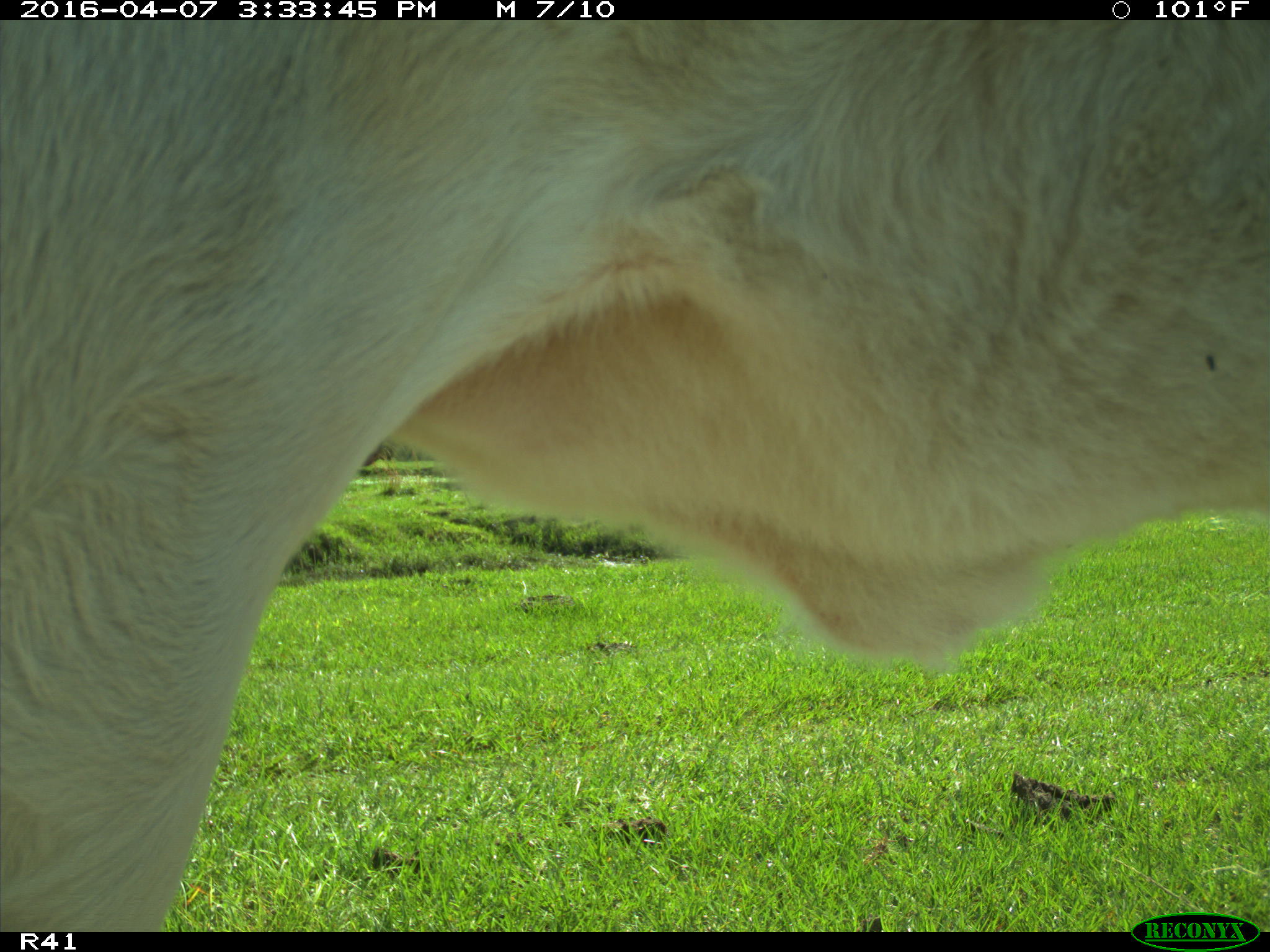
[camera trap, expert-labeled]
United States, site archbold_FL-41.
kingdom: Animalia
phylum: Chordata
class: Mammalia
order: Artiodactyla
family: Bovidae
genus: Bos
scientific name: Bos taurus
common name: domestic cow